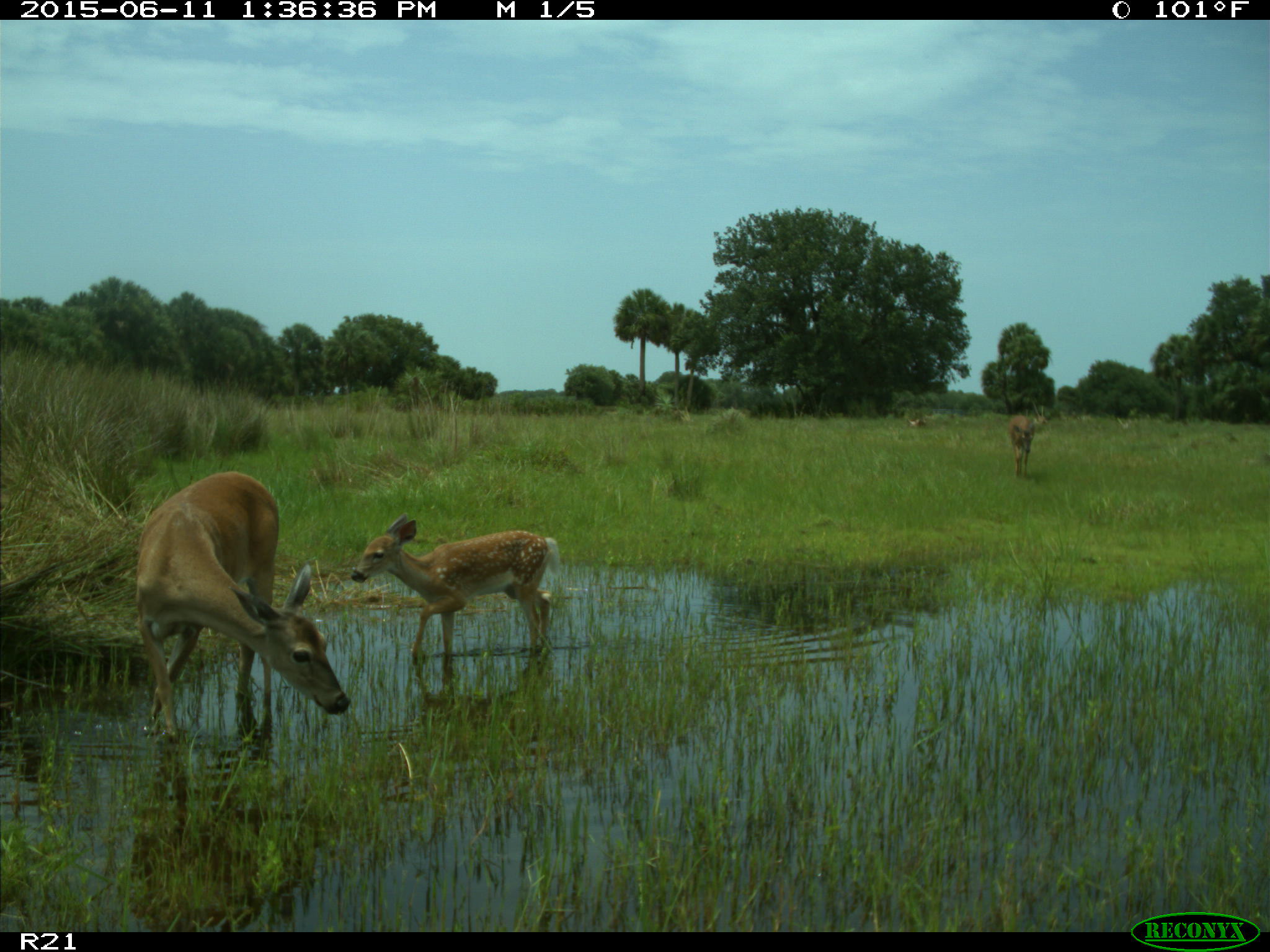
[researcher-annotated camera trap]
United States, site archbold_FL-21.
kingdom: Animalia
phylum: Chordata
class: Mammalia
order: Artiodactyla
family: Cervidae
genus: Odocoileus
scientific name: Odocoileus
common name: deer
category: unidentified deer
Unidentified deer (deer) (Odocoileus).